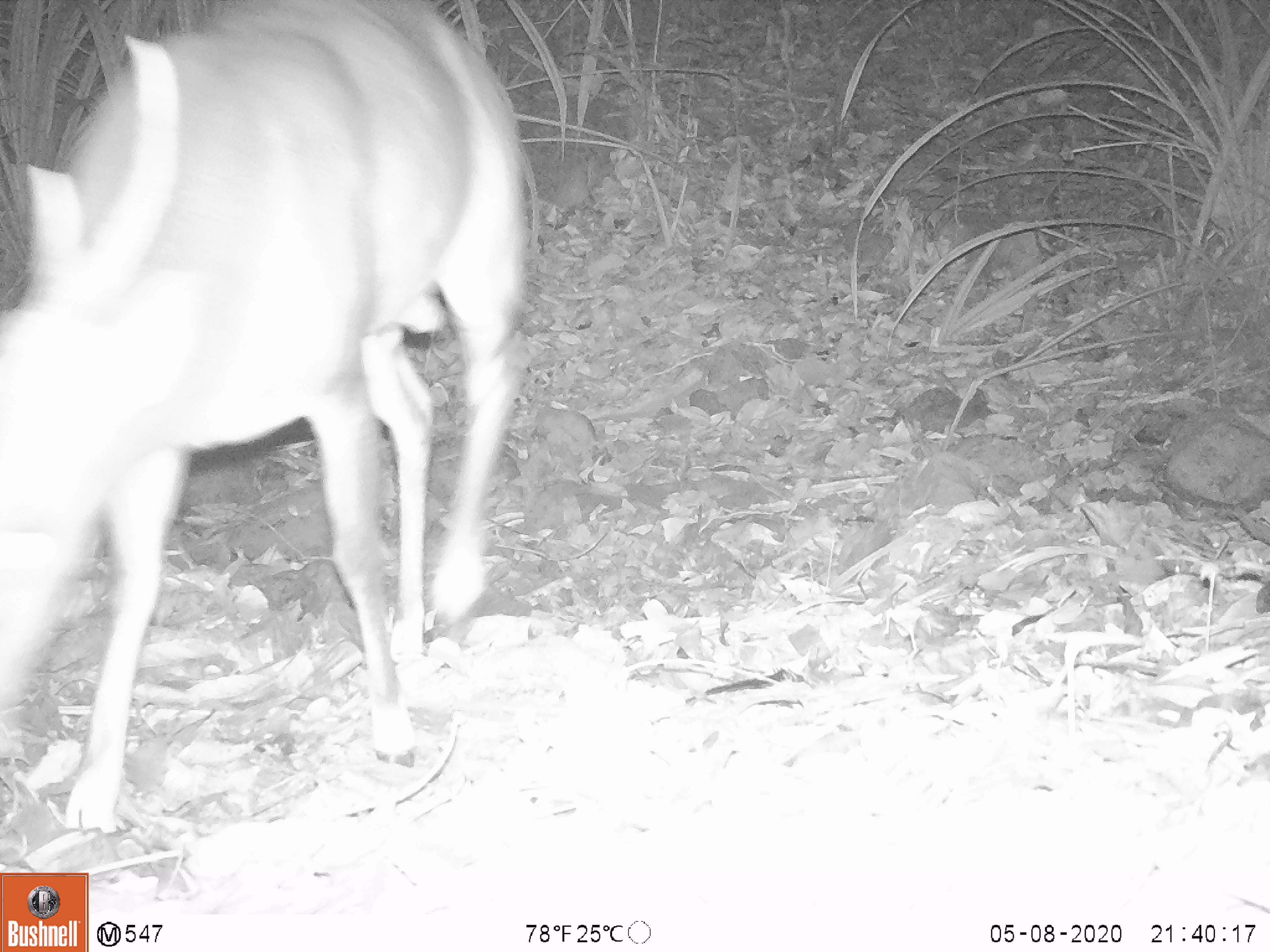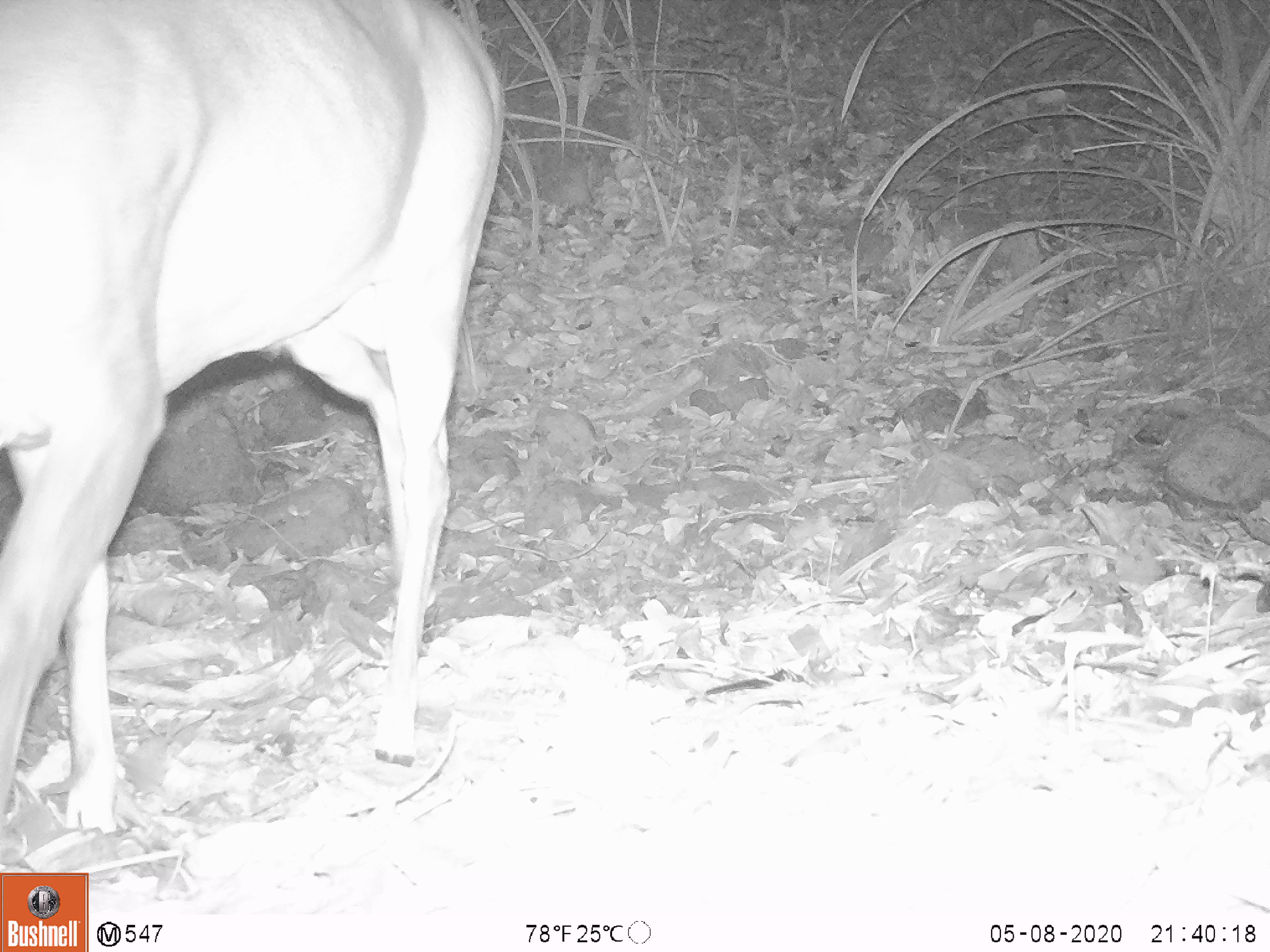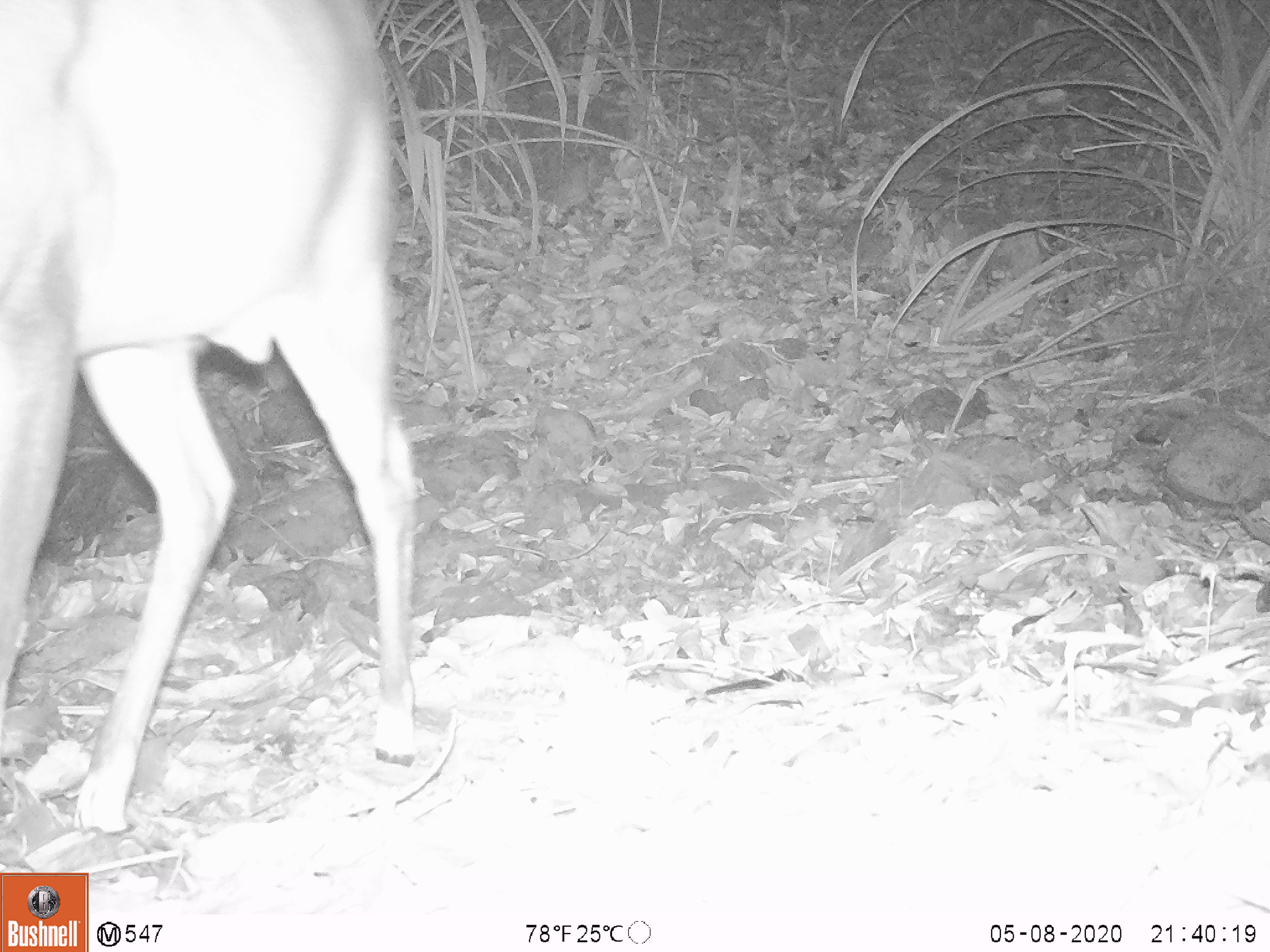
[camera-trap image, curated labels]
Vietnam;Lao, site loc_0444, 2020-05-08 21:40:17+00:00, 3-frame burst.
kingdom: Animalia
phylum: Chordata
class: Mammalia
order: Artiodactyla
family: Cervidae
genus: Muntiacus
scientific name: Muntiacus vuquangensis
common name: large-antlered muntjac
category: large antlered muntjac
Large antlered muntjac (large-antlered muntjac) (Muntiacus vuquangensis). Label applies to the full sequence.